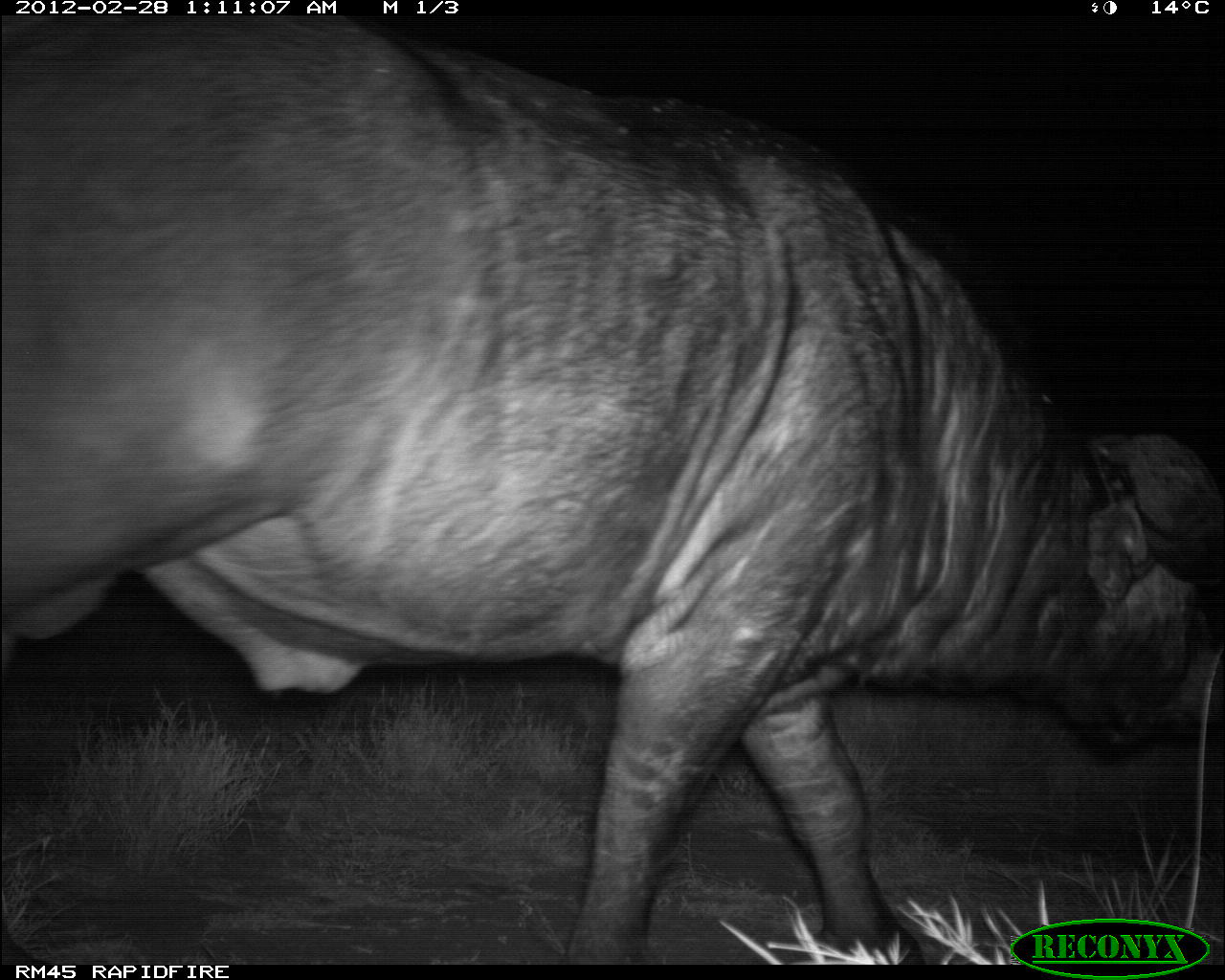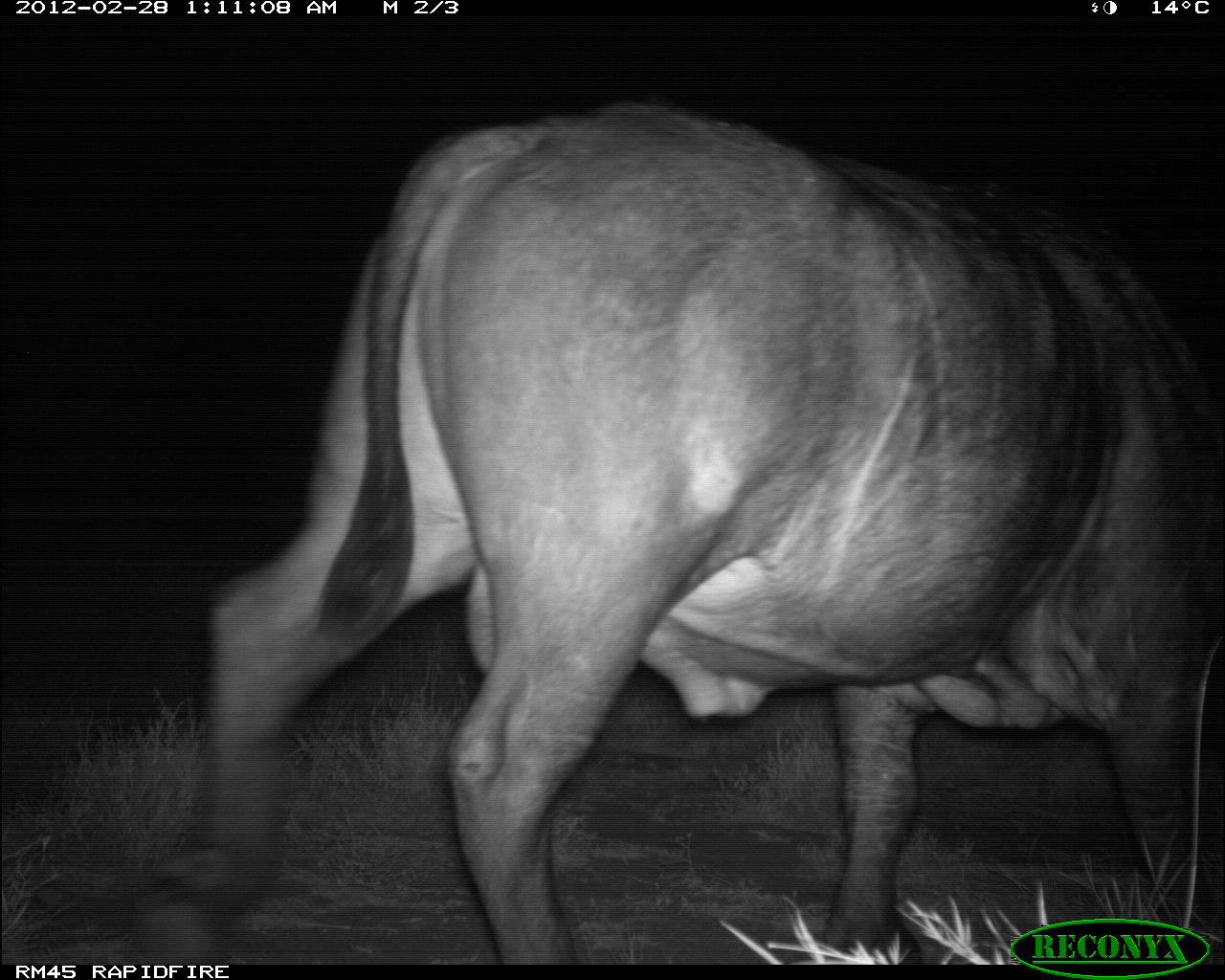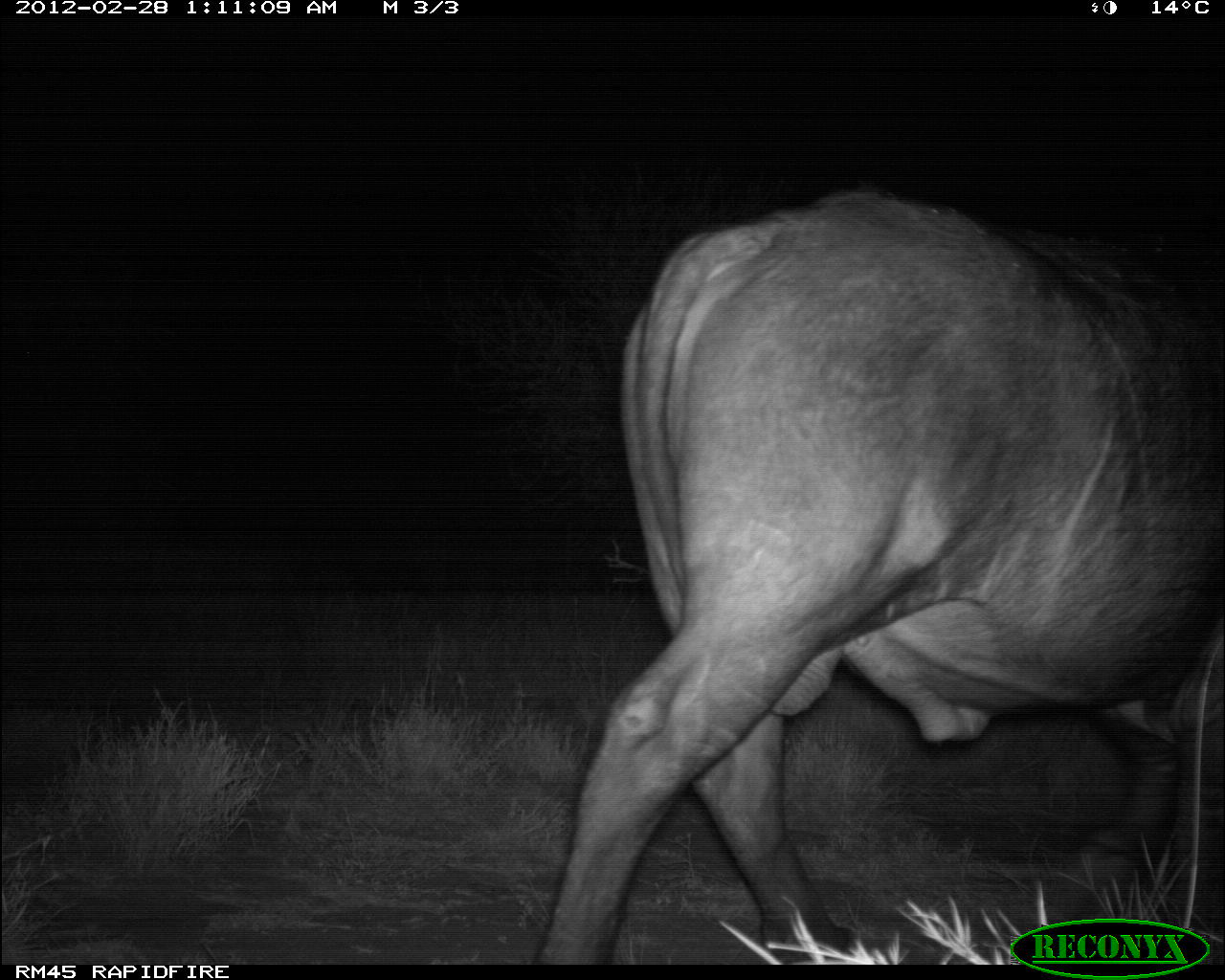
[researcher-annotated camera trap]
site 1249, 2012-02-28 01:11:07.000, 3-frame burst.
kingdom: Animalia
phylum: Chordata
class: Mammalia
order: Artiodactyla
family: Bovidae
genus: Syncerus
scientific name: Syncerus caffer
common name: african buffalo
Syncerus caffer (african buffalo), count 1.